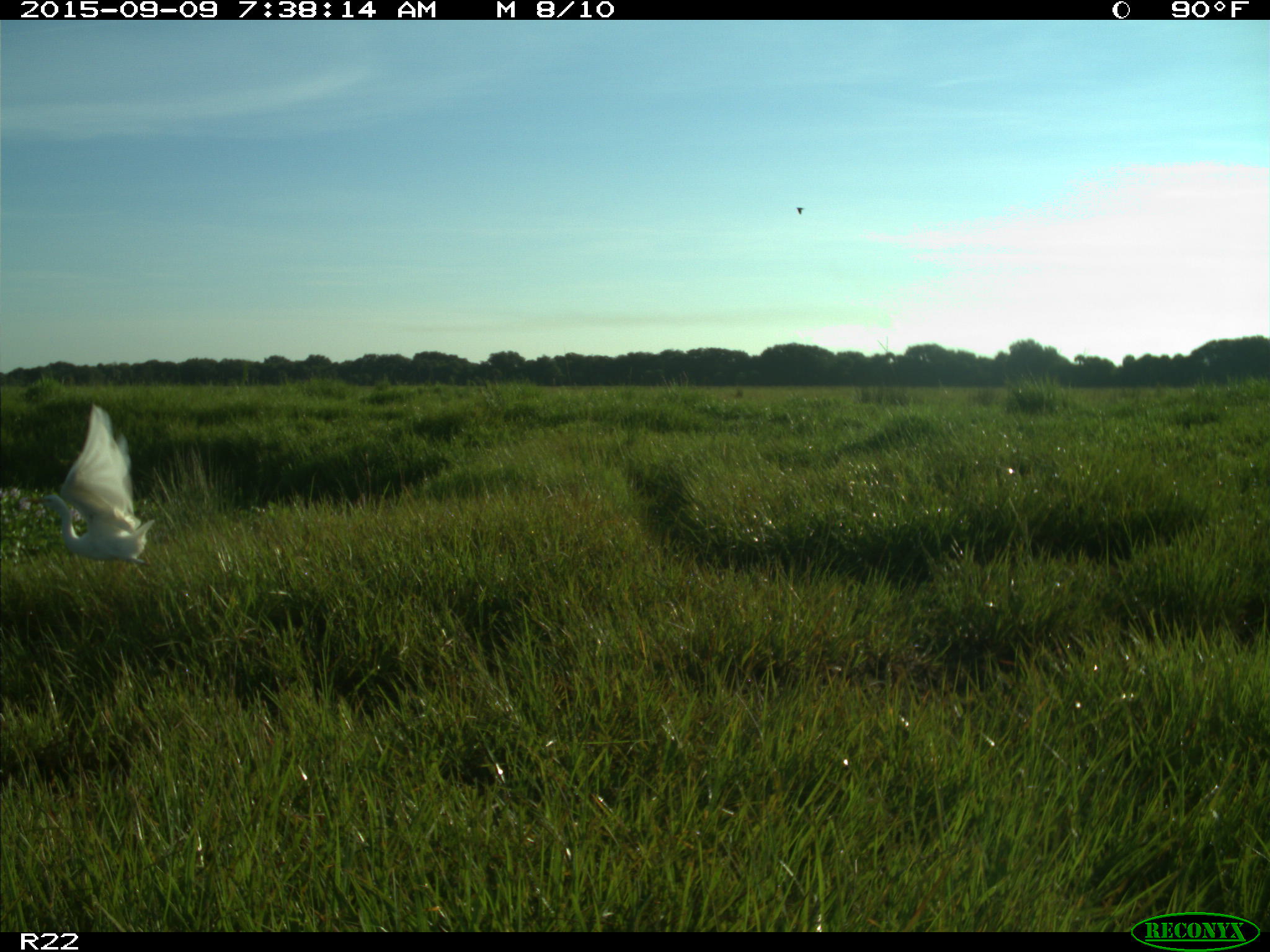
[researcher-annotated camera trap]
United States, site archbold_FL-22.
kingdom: Animalia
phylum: Chordata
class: Aves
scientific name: Aves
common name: birds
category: unidentified bird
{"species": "unidentified bird (birds) (Aves)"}